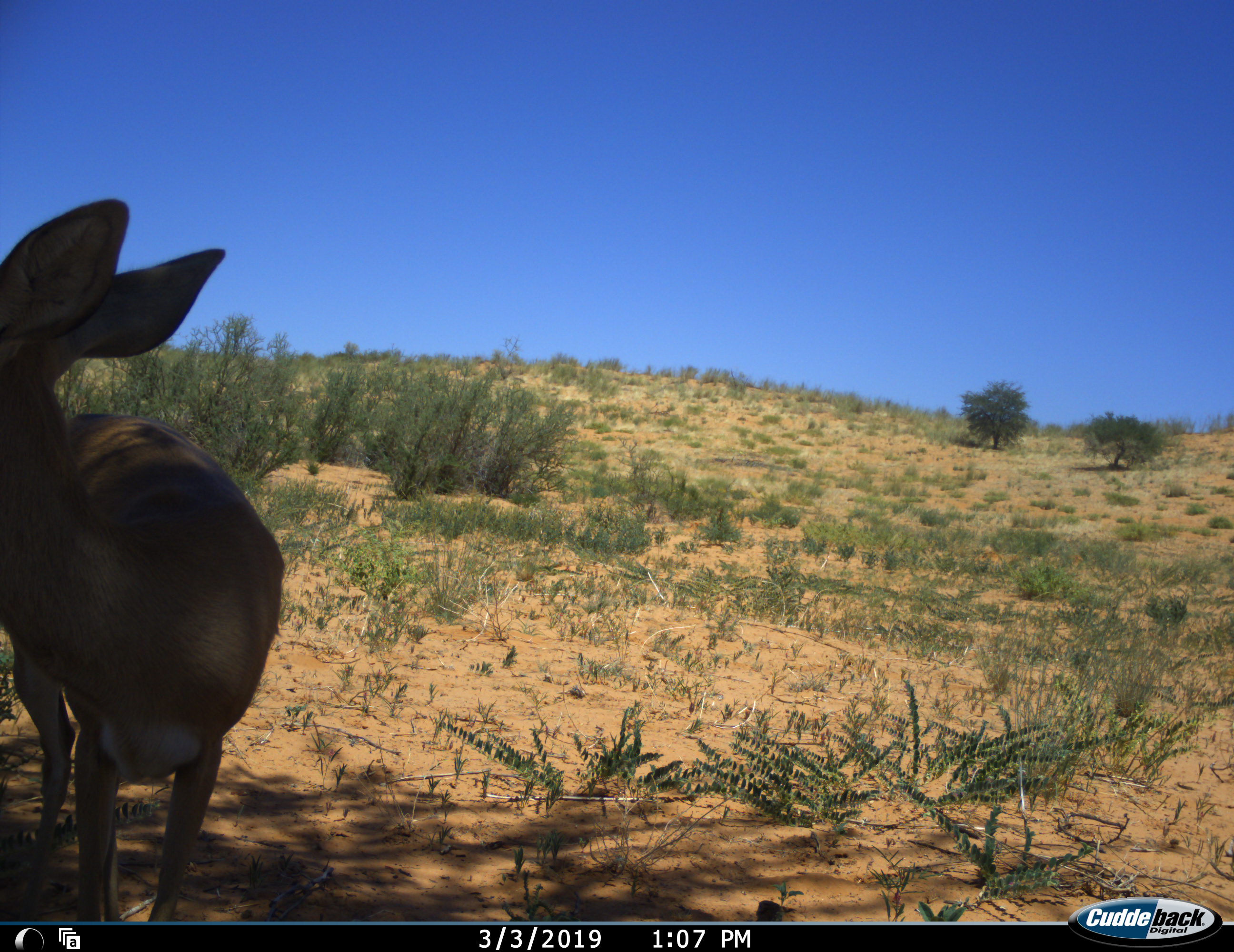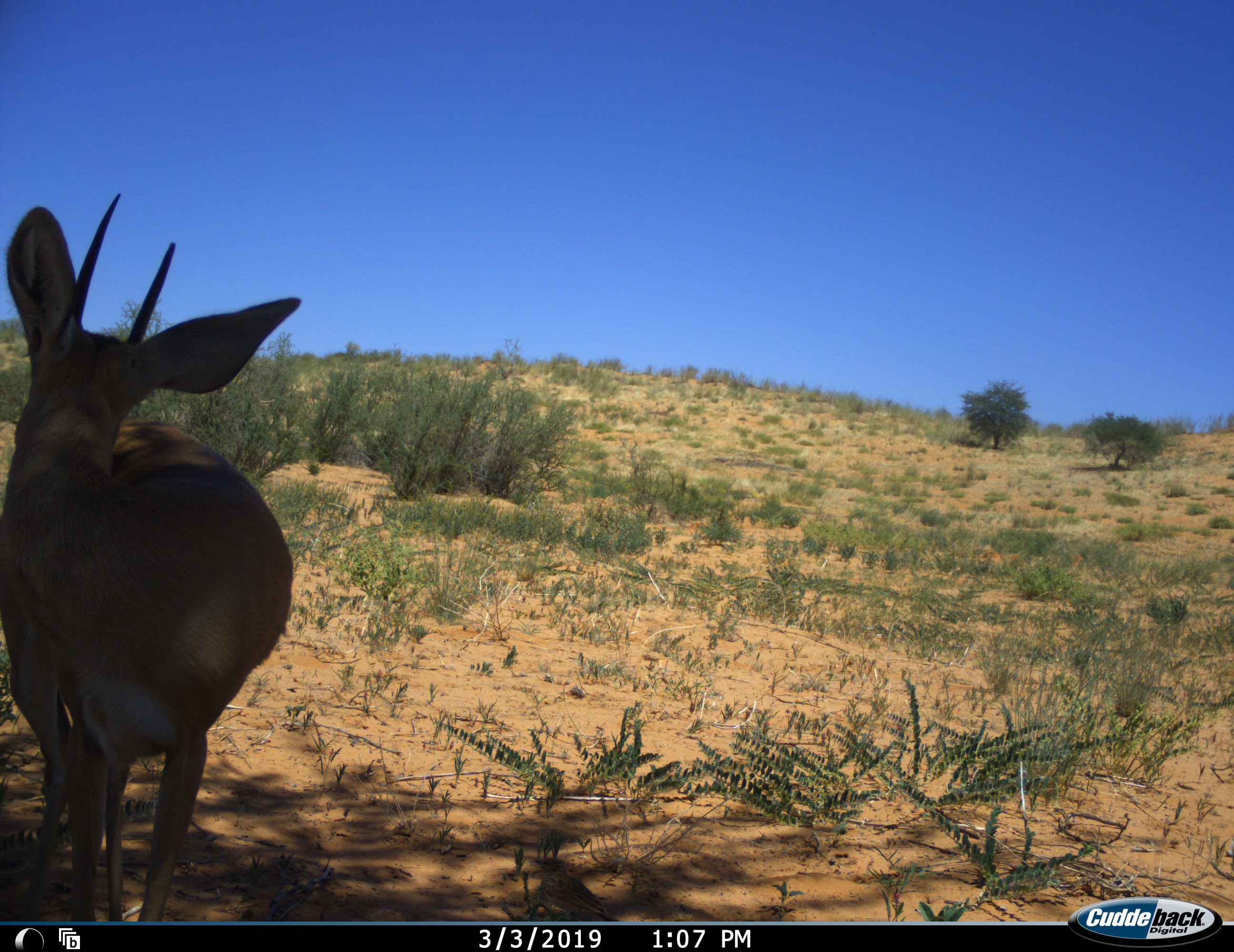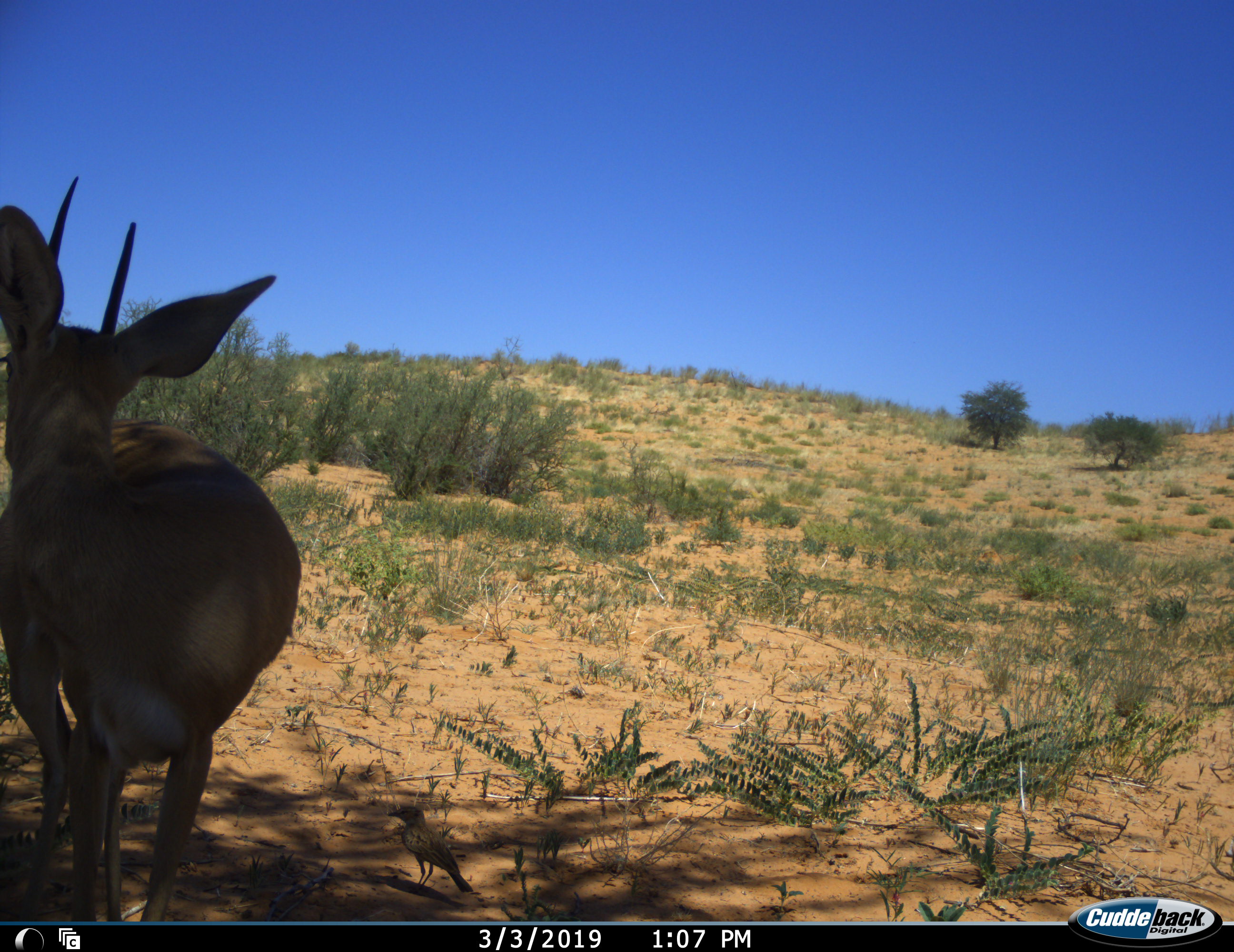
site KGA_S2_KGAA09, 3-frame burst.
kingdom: Animalia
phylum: Chordata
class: Mammalia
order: Artiodactyla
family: Bovidae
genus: Raphicerus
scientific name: Raphicerus campestris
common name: steenbok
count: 1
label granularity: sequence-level